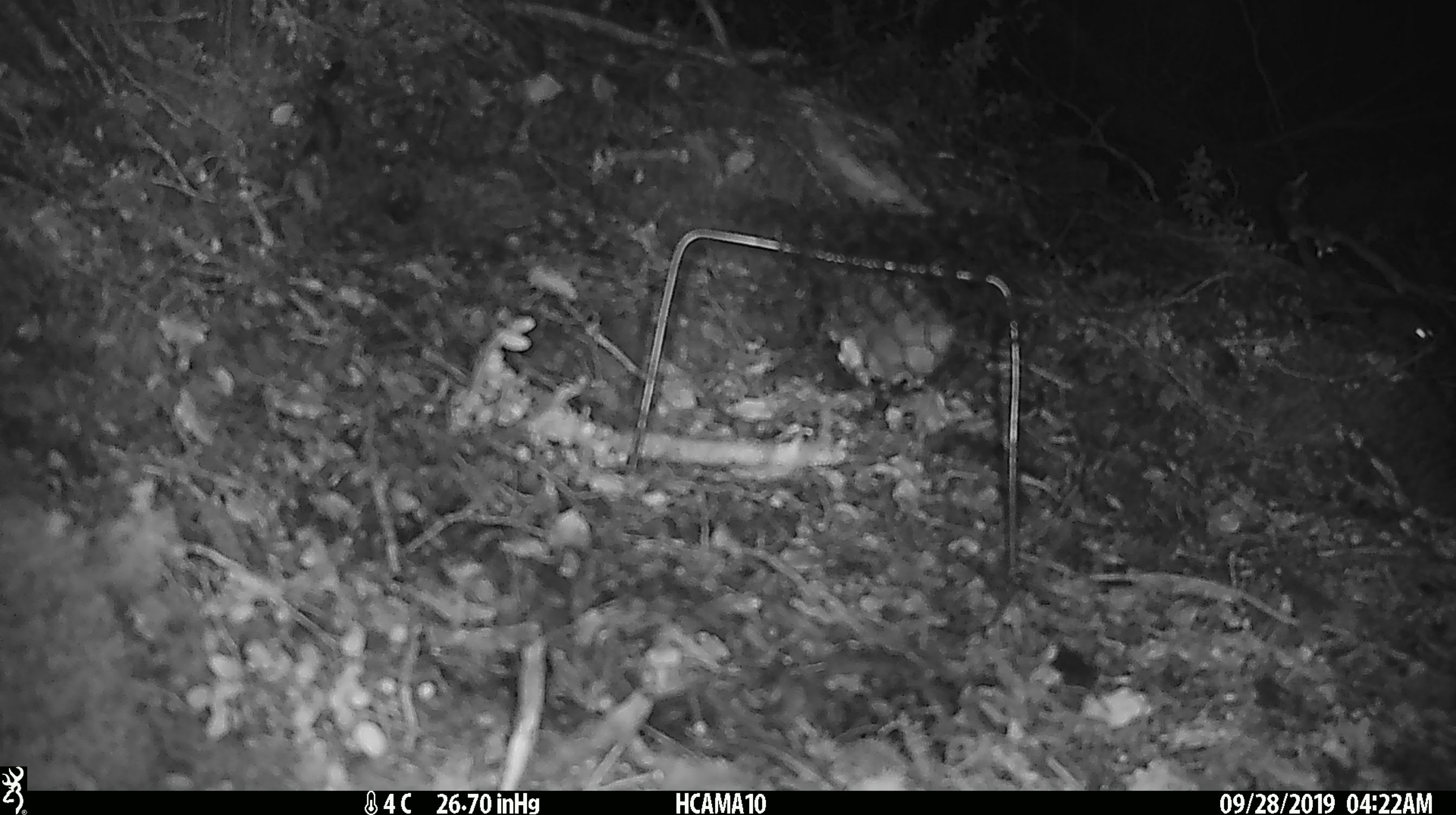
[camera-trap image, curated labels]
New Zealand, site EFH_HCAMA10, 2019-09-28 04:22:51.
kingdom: Animalia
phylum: Chordata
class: Mammalia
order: Rodentia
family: Muridae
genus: Mus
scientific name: Mus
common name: mouse